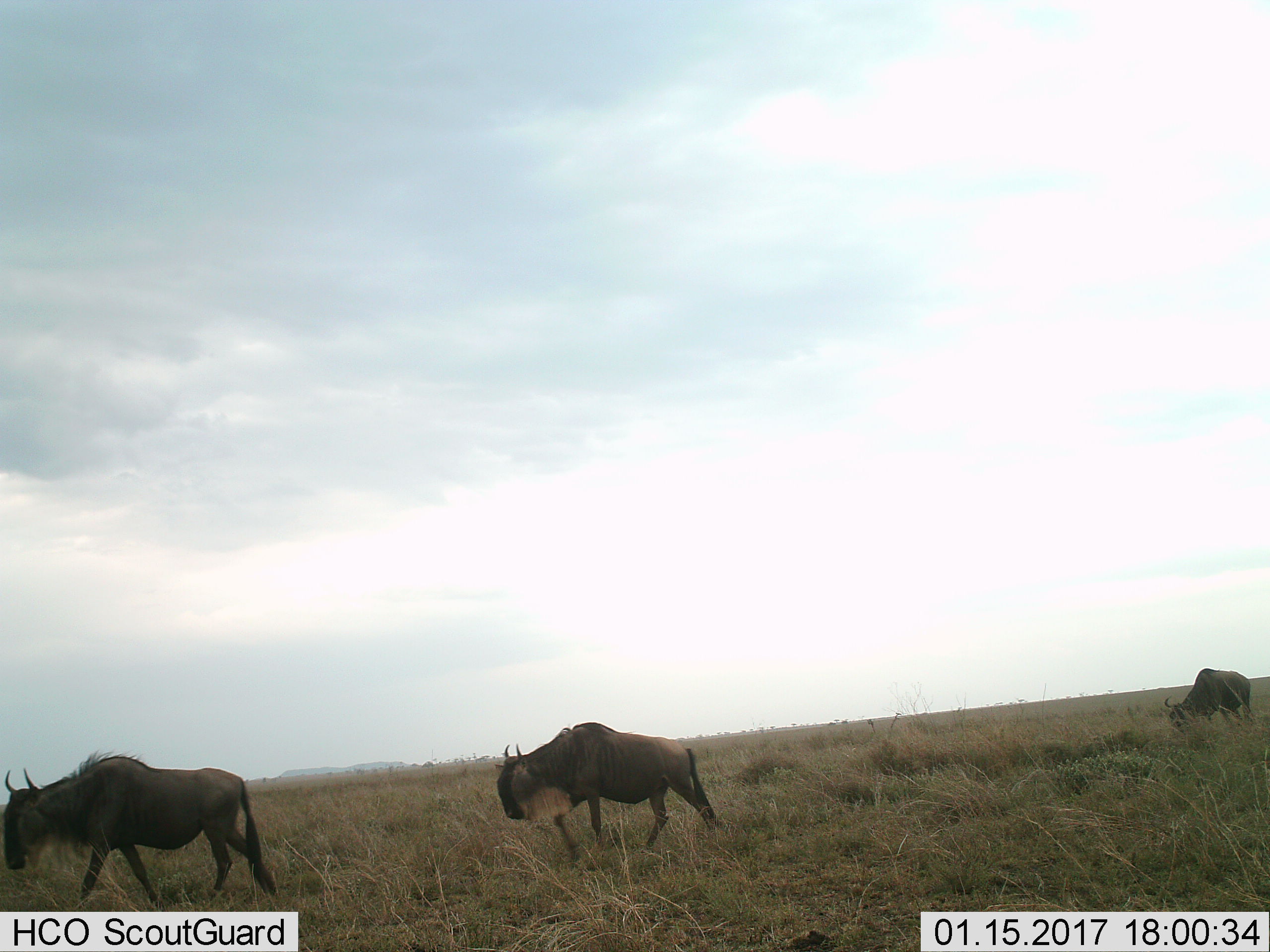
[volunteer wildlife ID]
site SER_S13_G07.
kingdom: Animalia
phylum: Chordata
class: Mammalia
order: Artiodactyla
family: Bovidae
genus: Connochaetes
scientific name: Connochaetes taurinus taurinus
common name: blue wildebeest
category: wildebeestblue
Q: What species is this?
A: Wildebeestblue (blue wildebeest) (Connochaetes taurinus taurinus).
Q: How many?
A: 3.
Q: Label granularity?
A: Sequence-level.